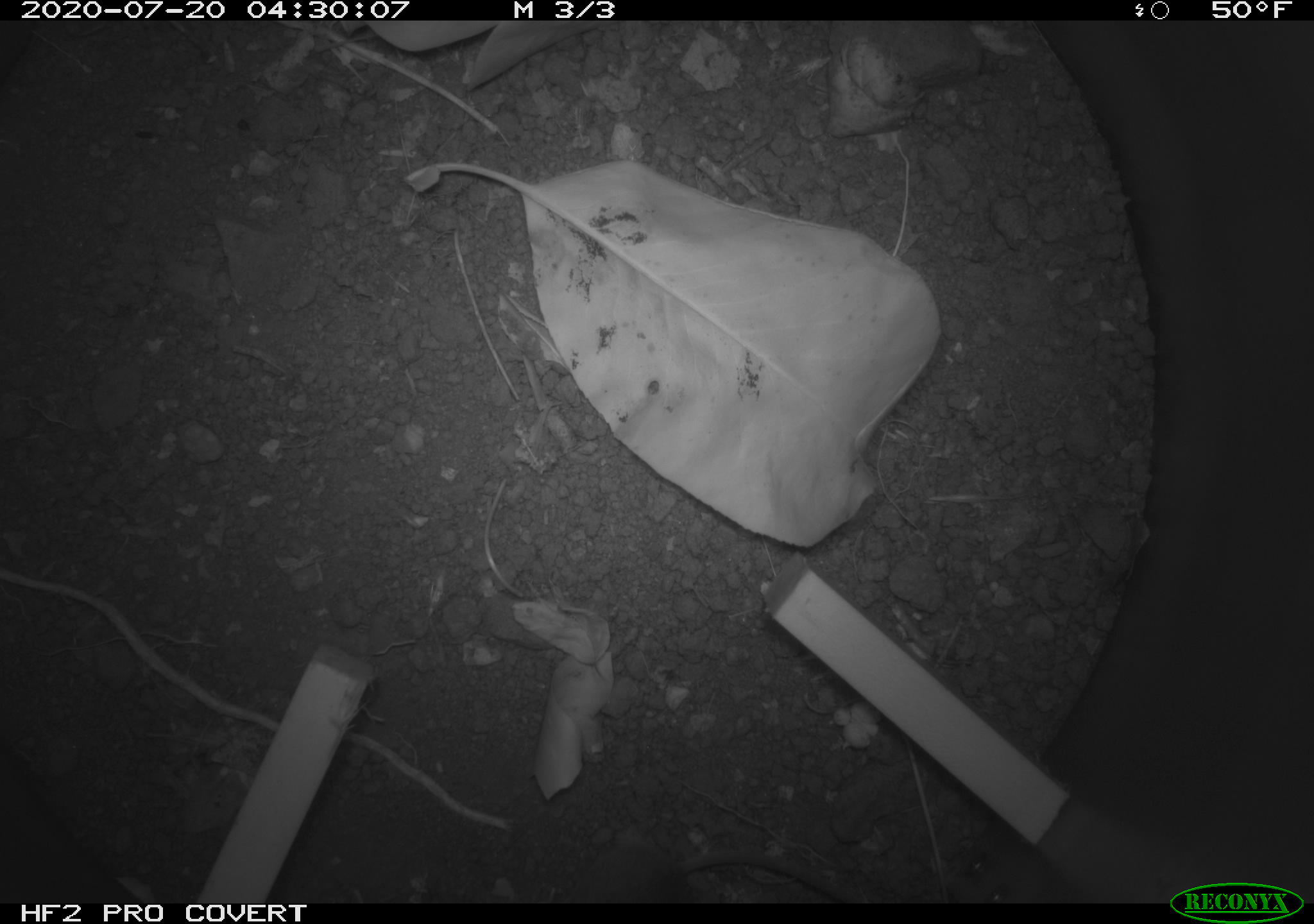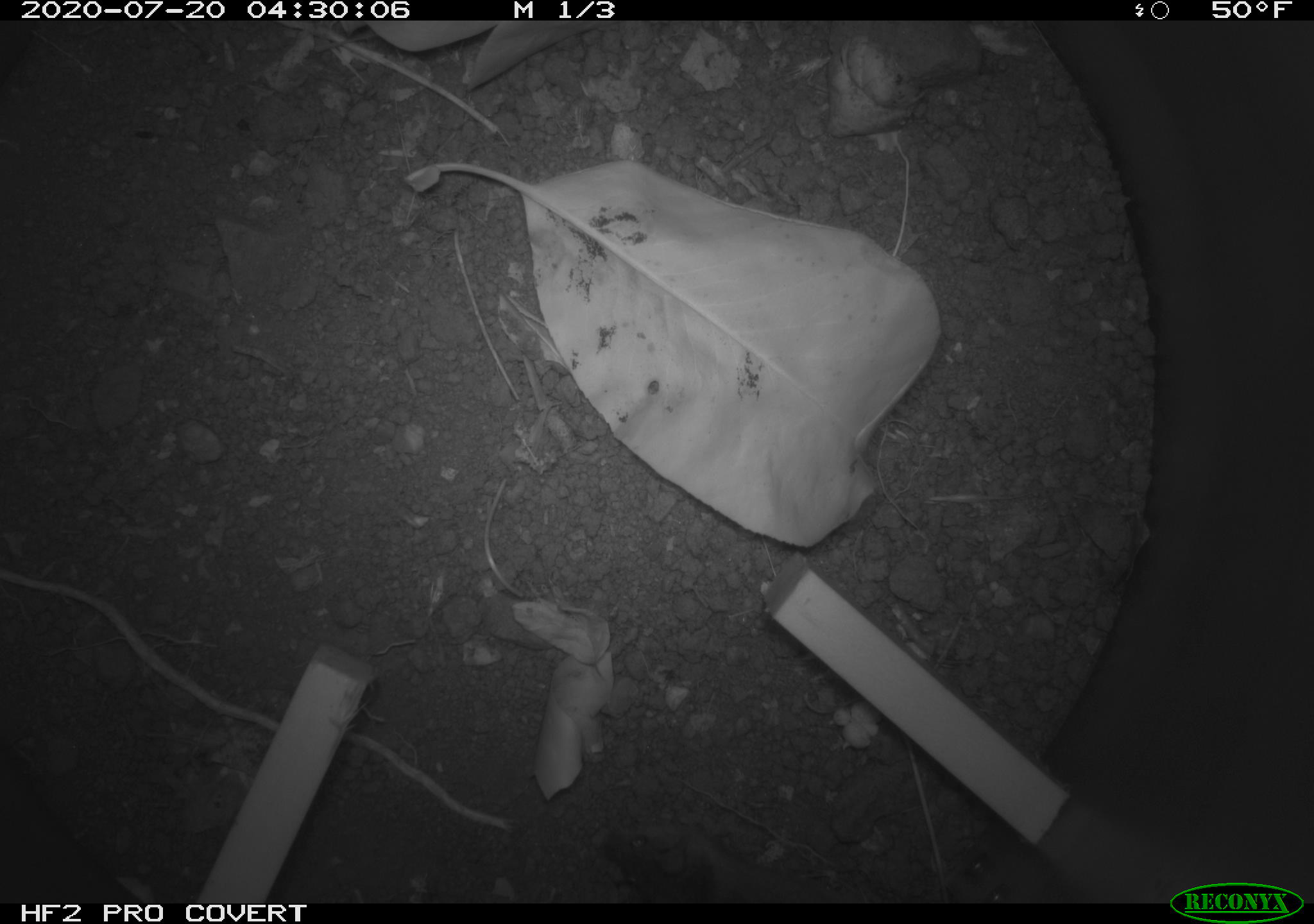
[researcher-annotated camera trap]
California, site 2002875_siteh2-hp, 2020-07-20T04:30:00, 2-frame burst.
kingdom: Animalia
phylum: Chordata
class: Mammalia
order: Rodentia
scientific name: Rodentia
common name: rodent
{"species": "rodent (Rodentia)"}